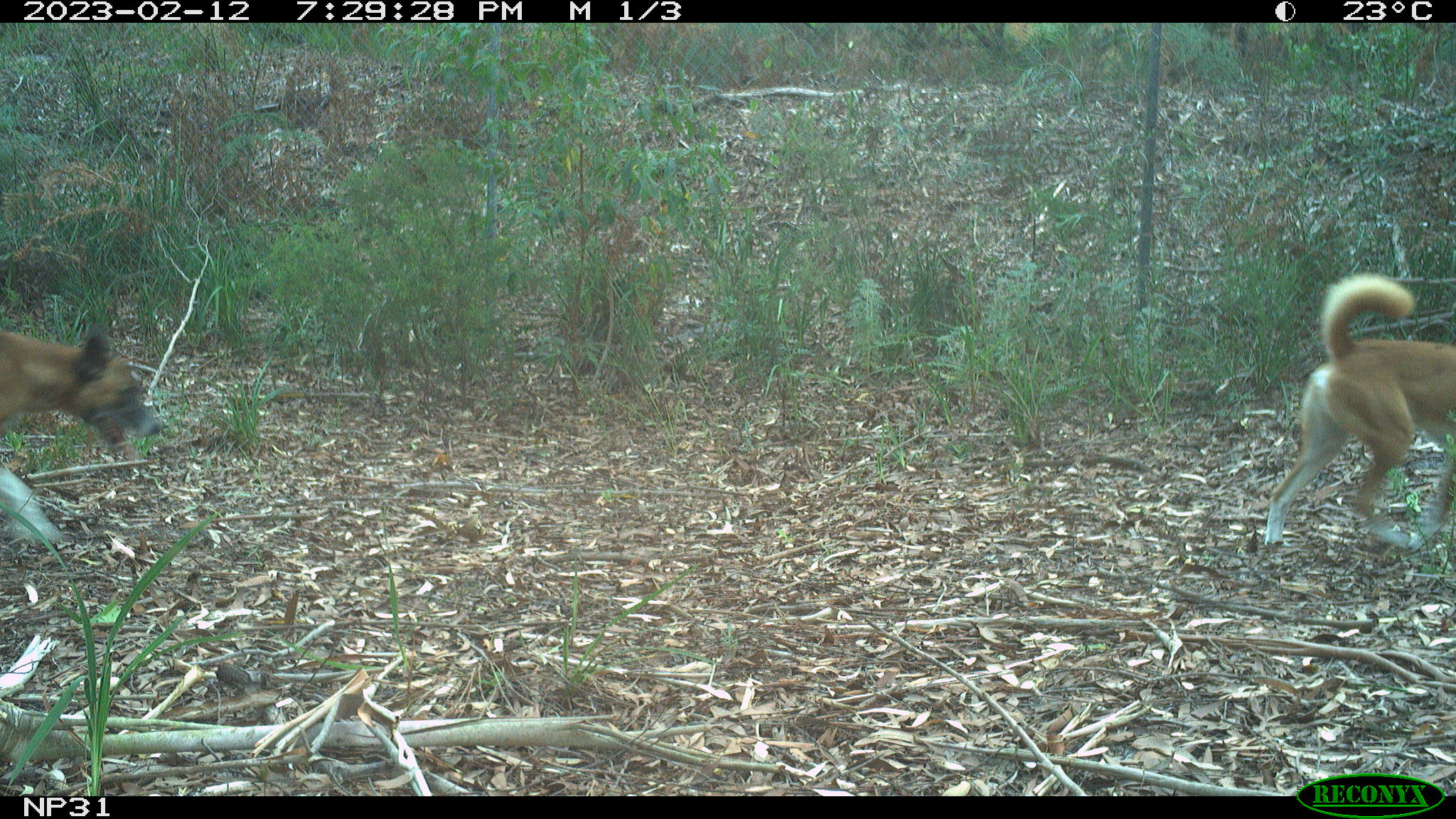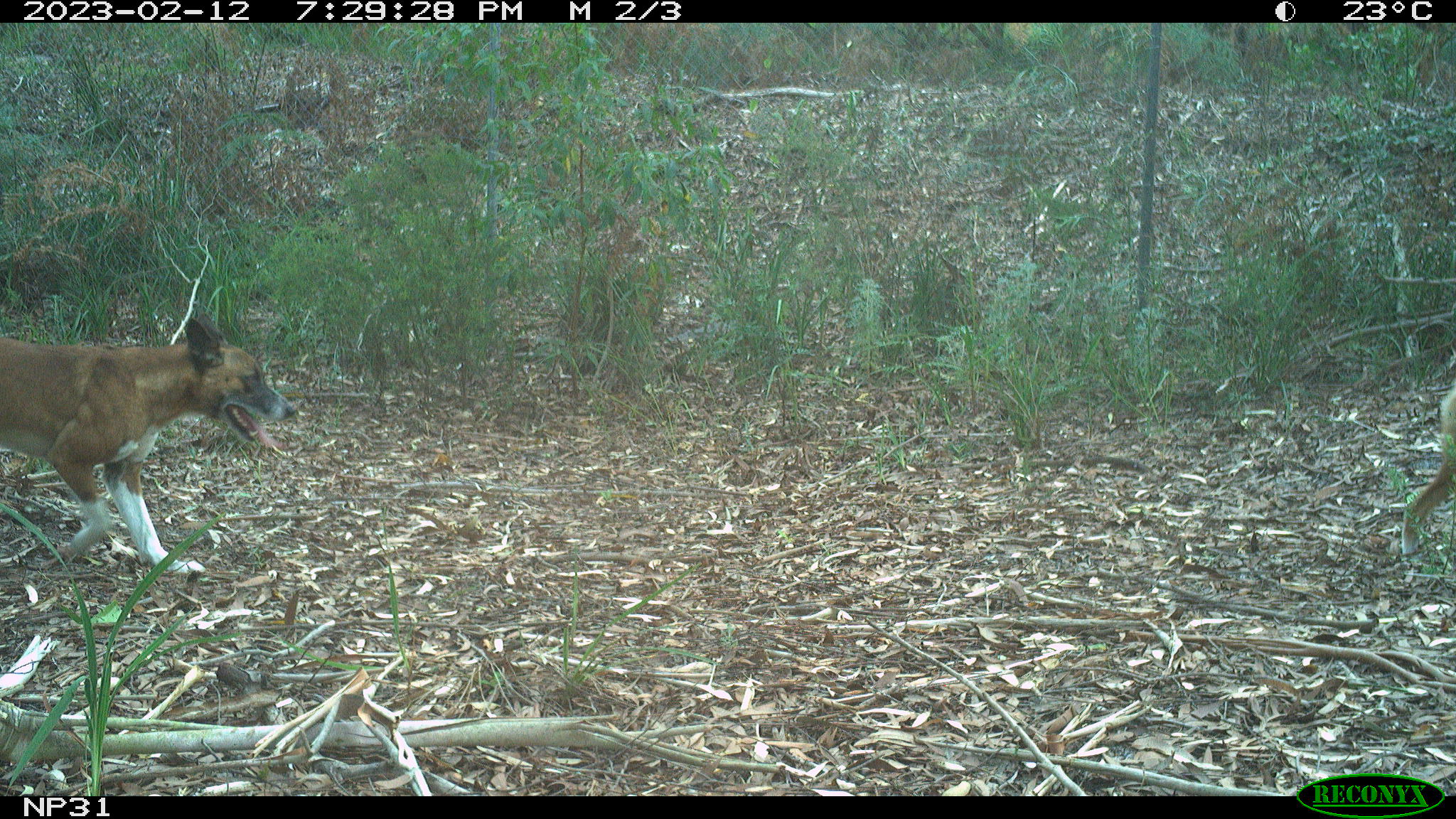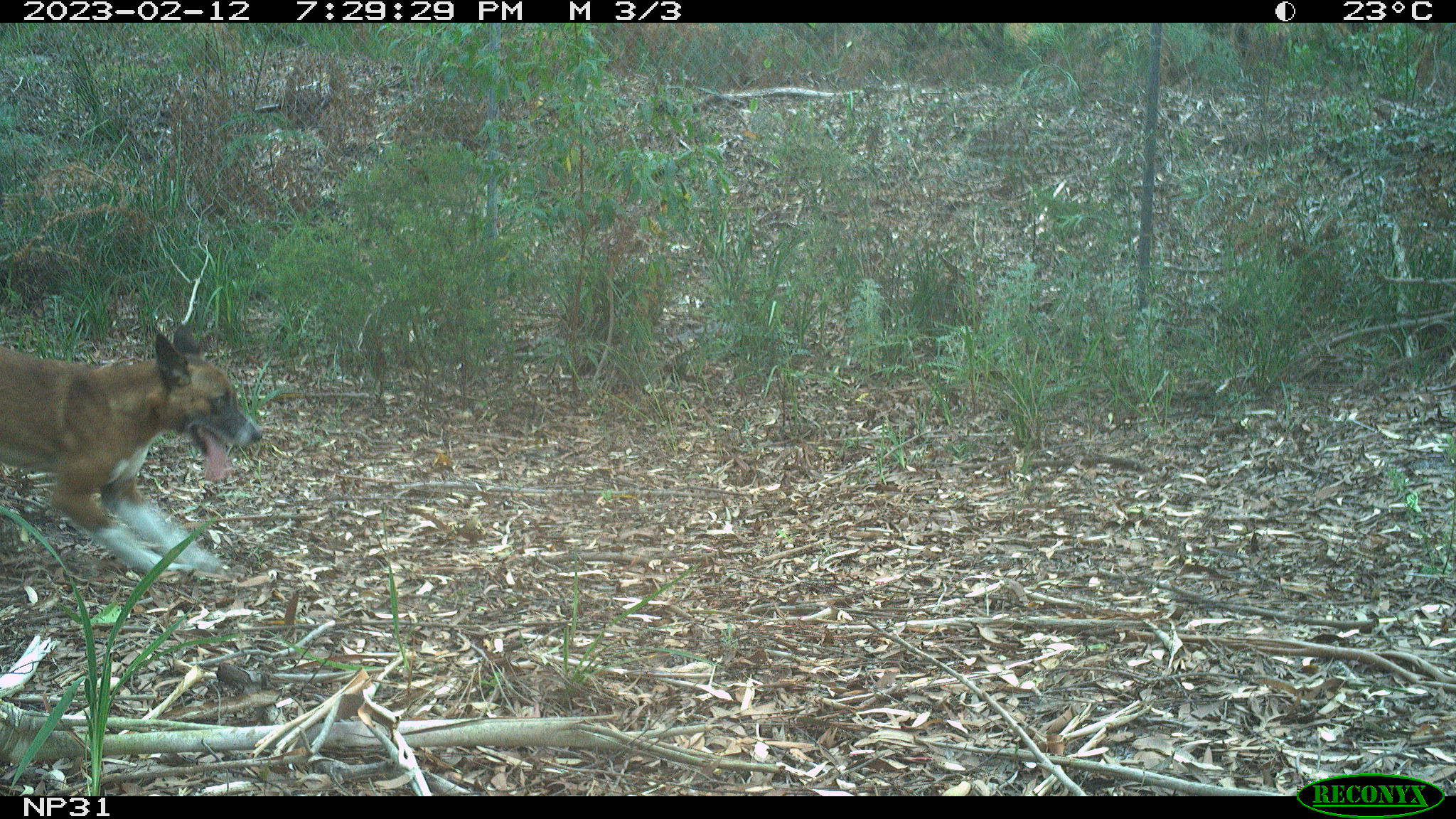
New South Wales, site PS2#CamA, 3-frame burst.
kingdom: Animalia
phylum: Chordata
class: Mammalia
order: Carnivora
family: Canidae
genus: Canis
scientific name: Canis familiaris dingo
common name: dingo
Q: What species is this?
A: Dingo (Canis familiaris dingo).